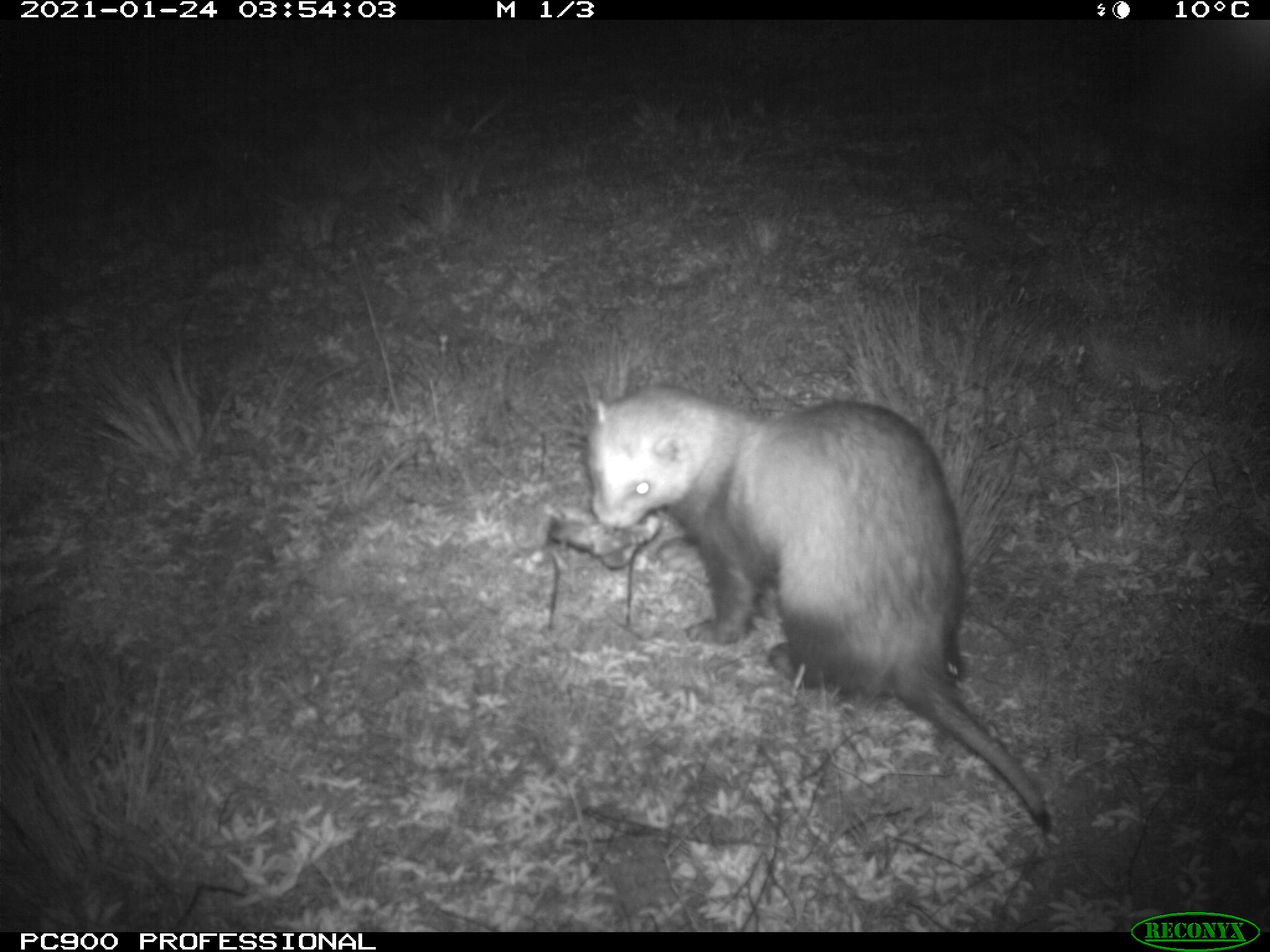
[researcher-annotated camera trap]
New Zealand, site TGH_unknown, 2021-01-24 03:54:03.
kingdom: Animalia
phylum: Chordata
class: Mammalia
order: Carnivora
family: Mustelidae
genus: Mustela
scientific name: Mustela furo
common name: ferret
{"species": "ferret (Mustela furo)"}